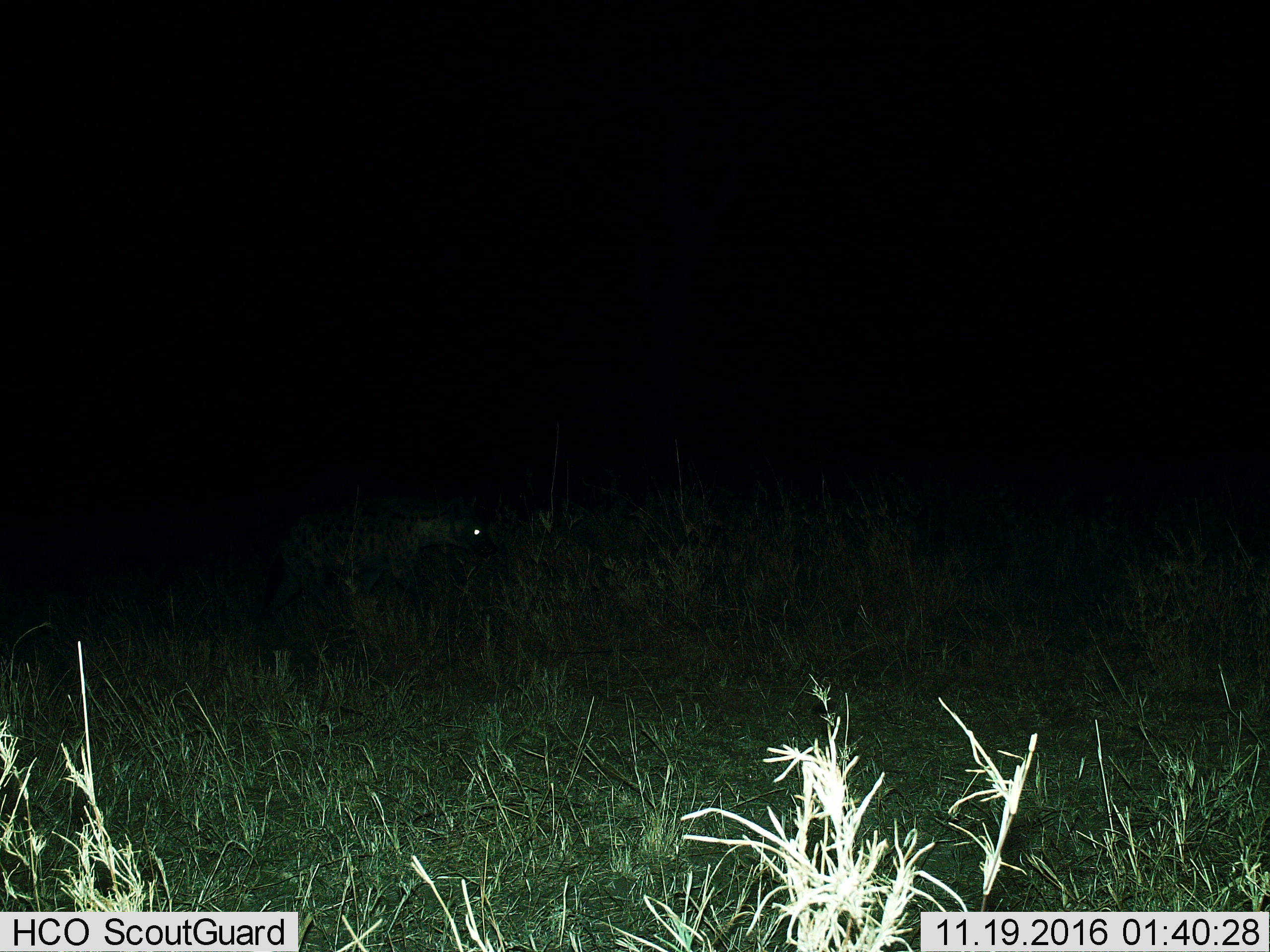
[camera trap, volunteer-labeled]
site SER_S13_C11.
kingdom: Animalia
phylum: Chordata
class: Mammalia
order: Carnivora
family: Hyaenidae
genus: Crocuta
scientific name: Crocuta crocuta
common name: spotted hyena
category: hyenaspotted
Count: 1.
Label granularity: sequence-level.